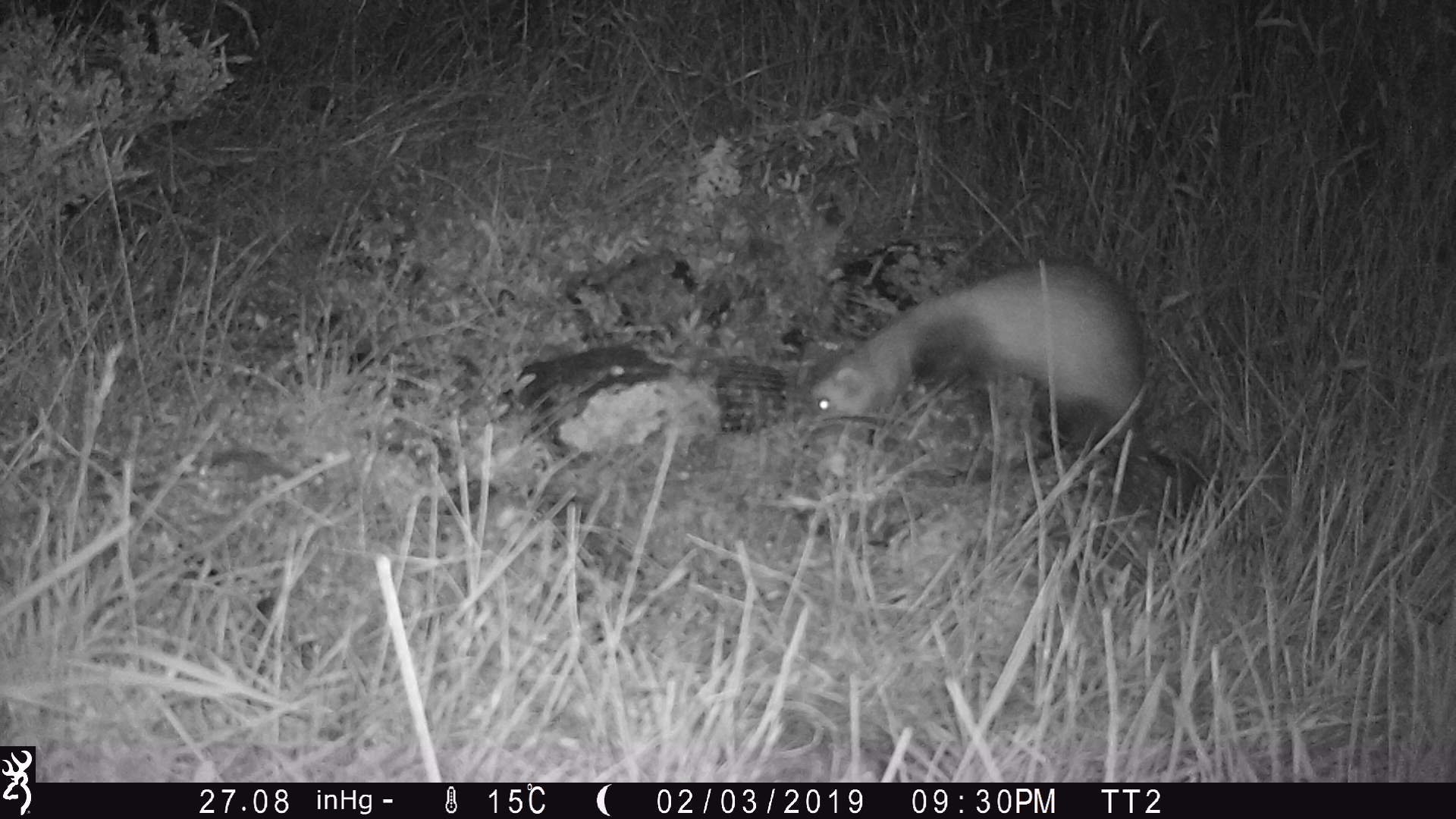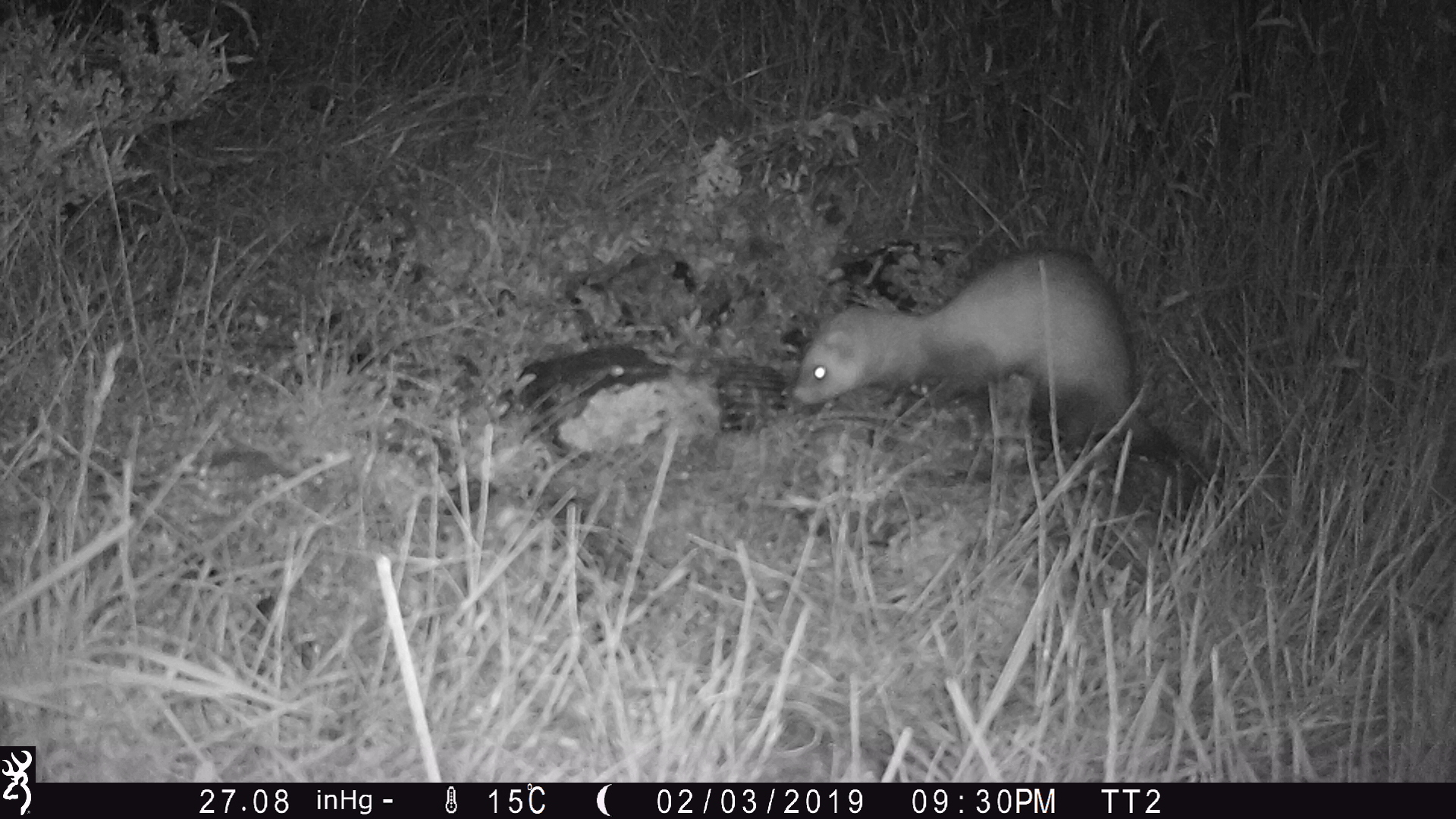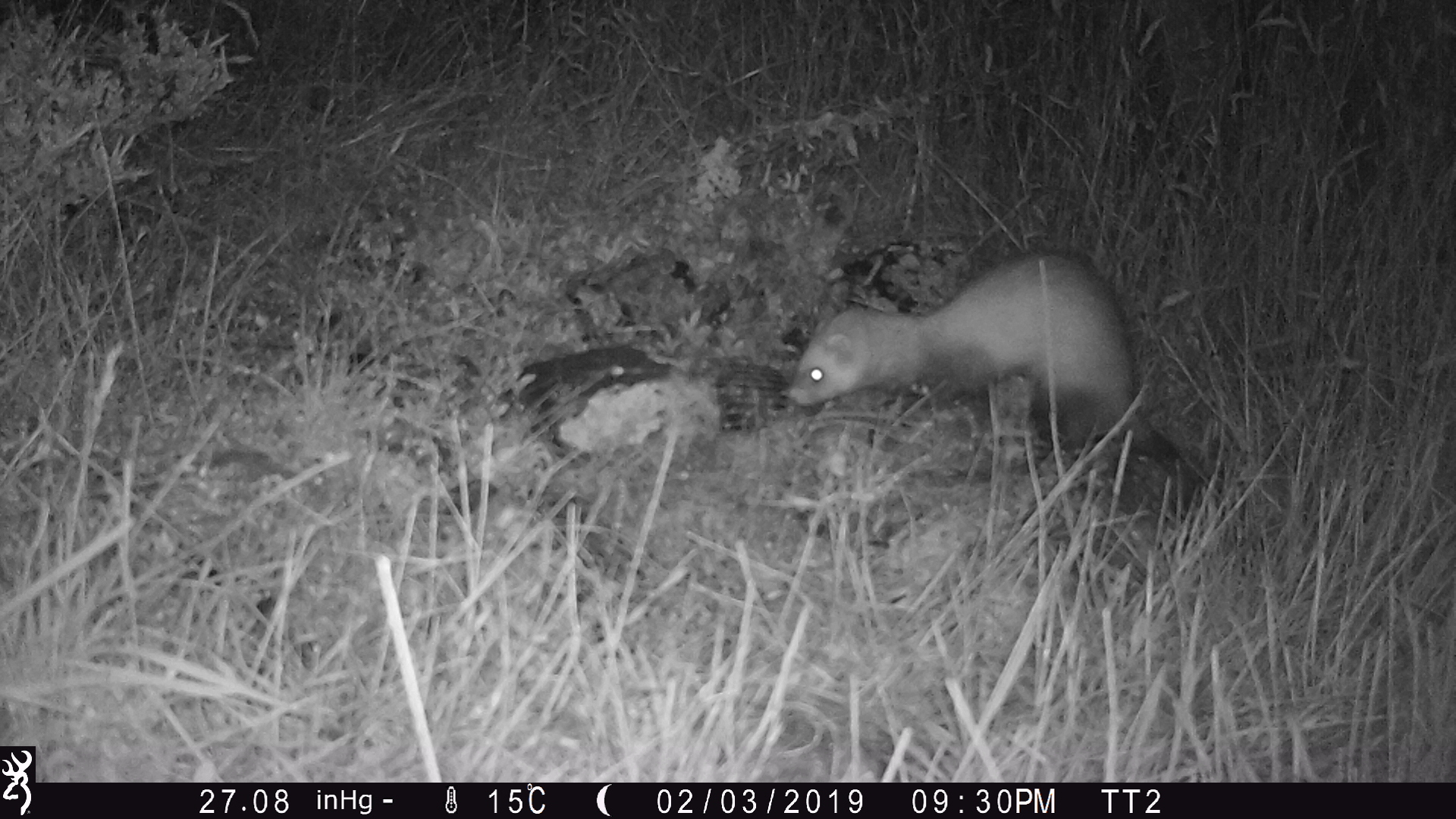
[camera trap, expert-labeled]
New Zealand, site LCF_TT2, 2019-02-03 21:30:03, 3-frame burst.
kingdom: Animalia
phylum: Chordata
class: Mammalia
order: Carnivora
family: Mustelidae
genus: Mustela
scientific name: Mustela furo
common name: ferret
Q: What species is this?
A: Ferret (Mustela furo).